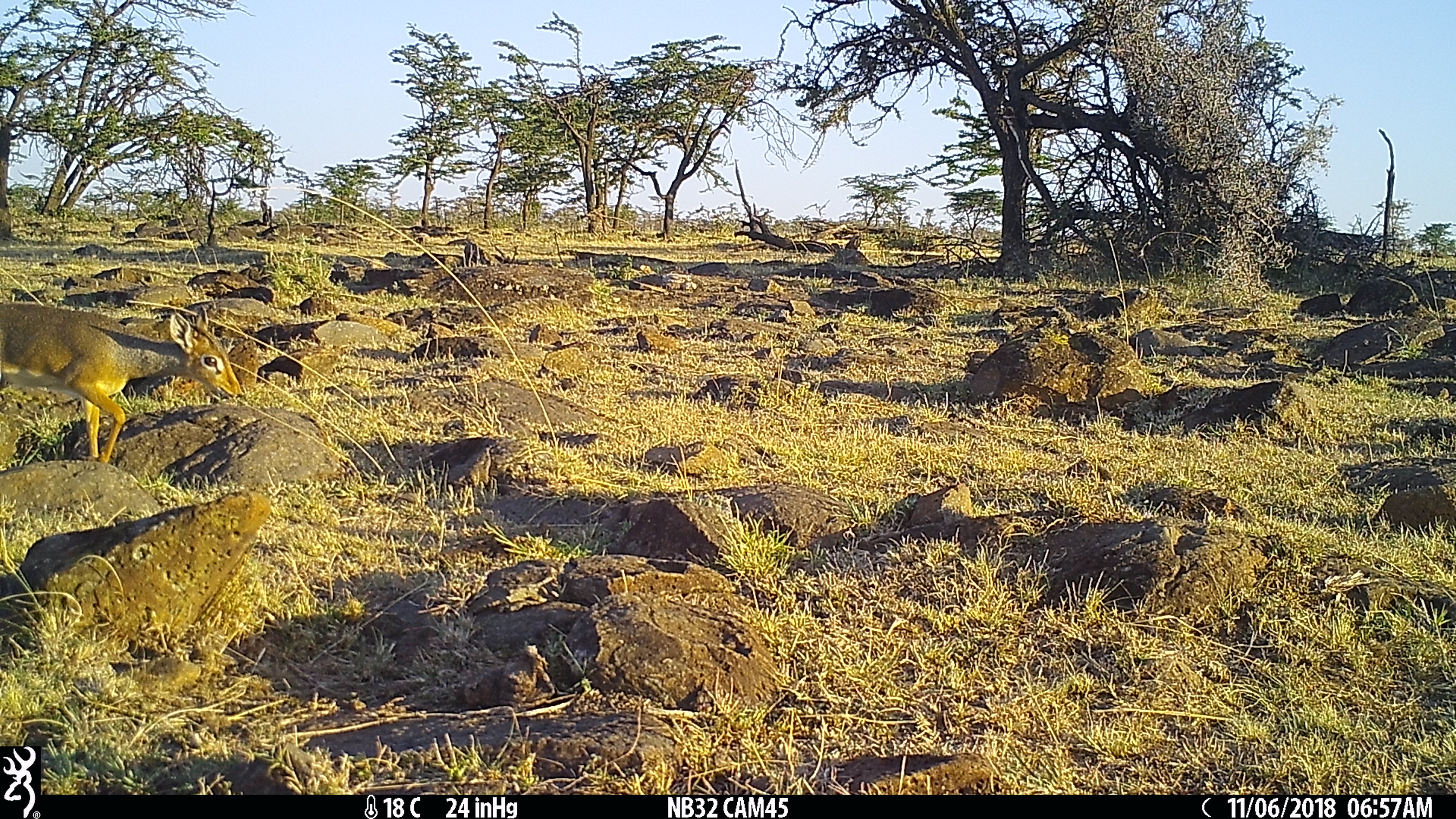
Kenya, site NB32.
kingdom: Animalia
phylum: Chordata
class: Mammalia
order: Artiodactyla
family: Bovidae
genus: Madoqua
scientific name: Madoqua kirkii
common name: kirk's dik-dik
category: dikdik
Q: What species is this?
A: Dikdik (kirk's dik-dik) (Madoqua kirkii).